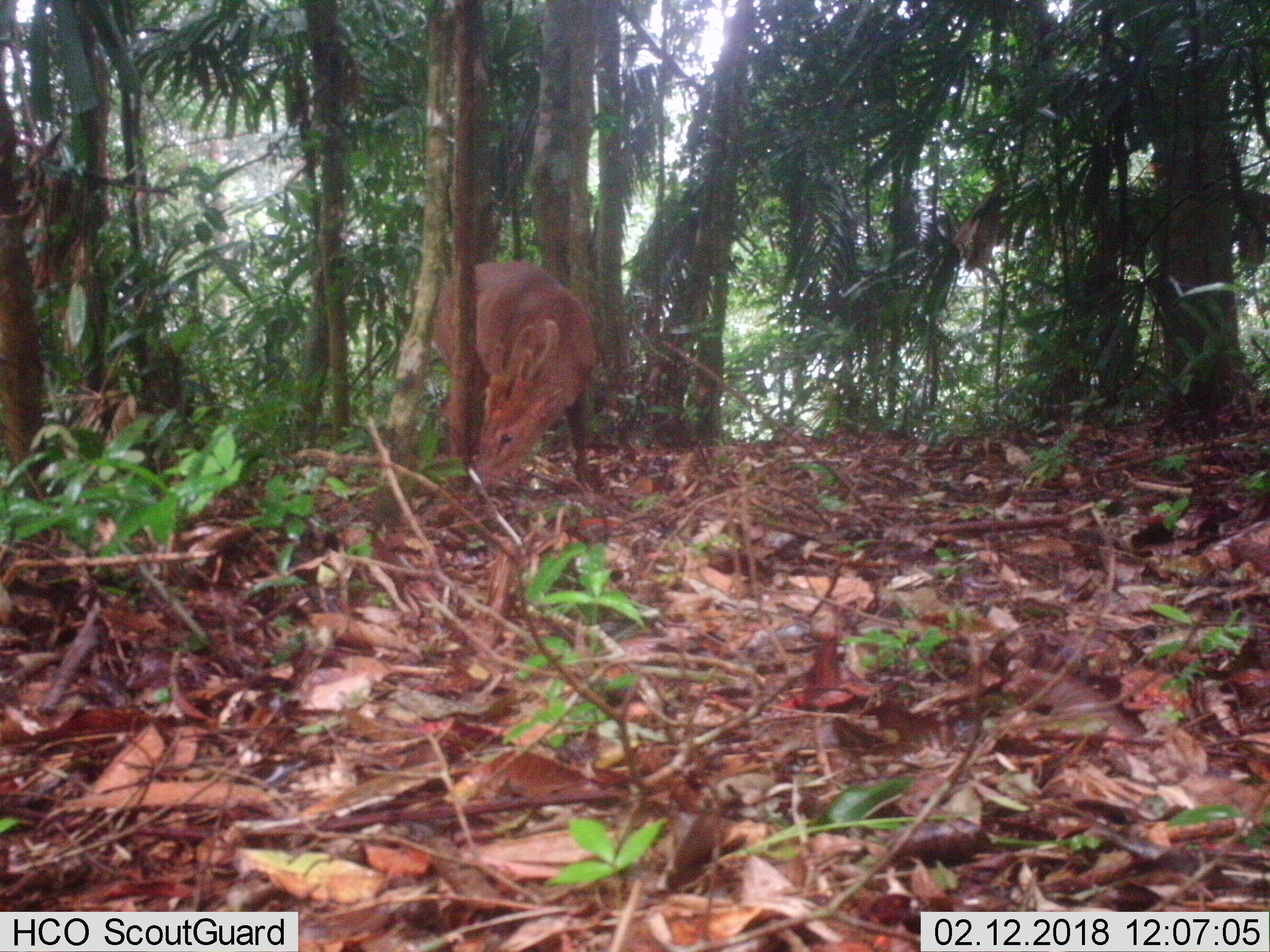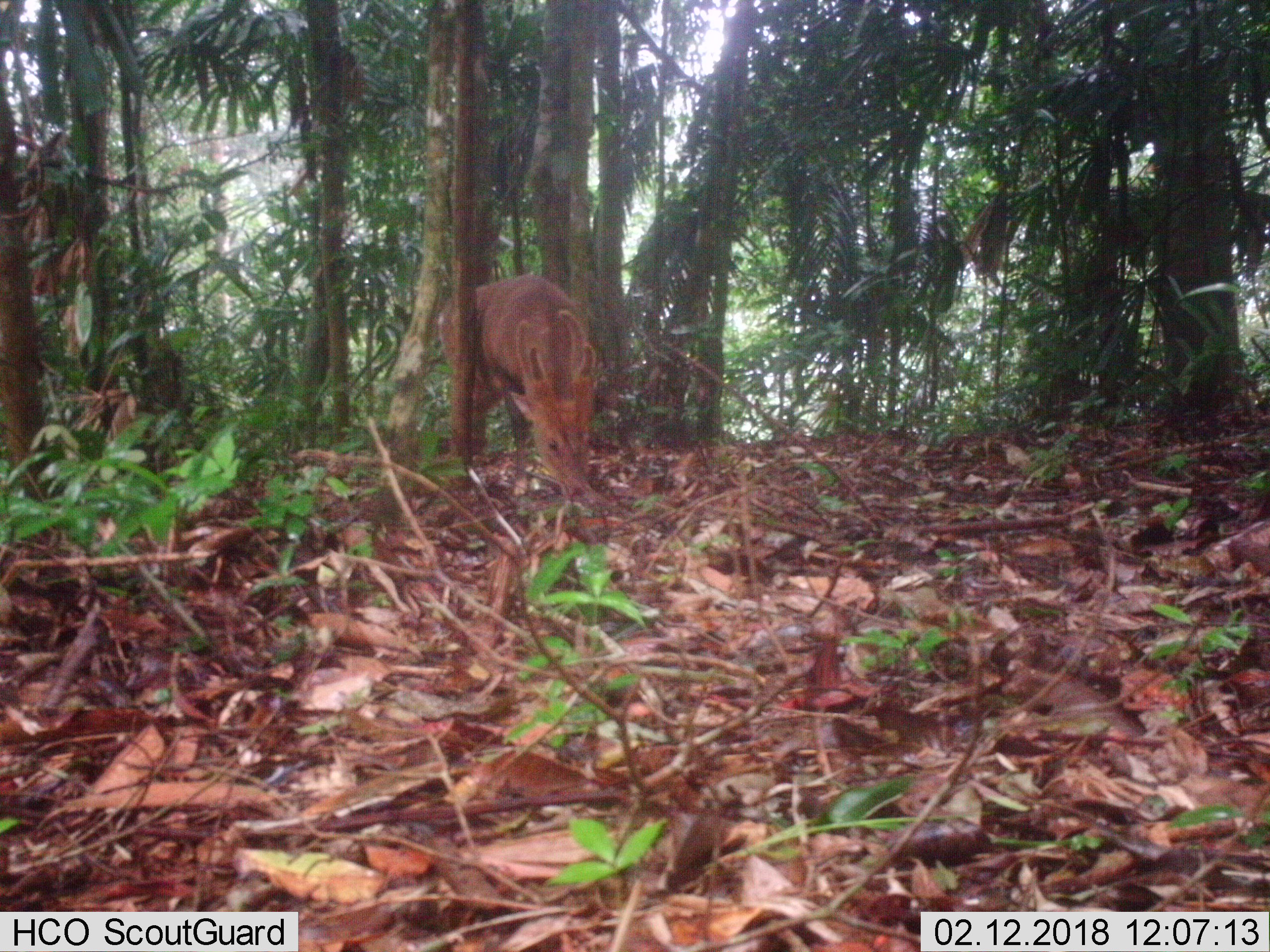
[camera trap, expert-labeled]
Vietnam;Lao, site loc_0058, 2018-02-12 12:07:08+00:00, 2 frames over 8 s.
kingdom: Animalia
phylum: Chordata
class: Mammalia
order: Artiodactyla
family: Cervidae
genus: Muntiacus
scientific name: Muntiacus vuquangensis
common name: large-antlered muntjac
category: large antlered muntjac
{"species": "large antlered muntjac (large-antlered muntjac) (Muntiacus vuquangensis)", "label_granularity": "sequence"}